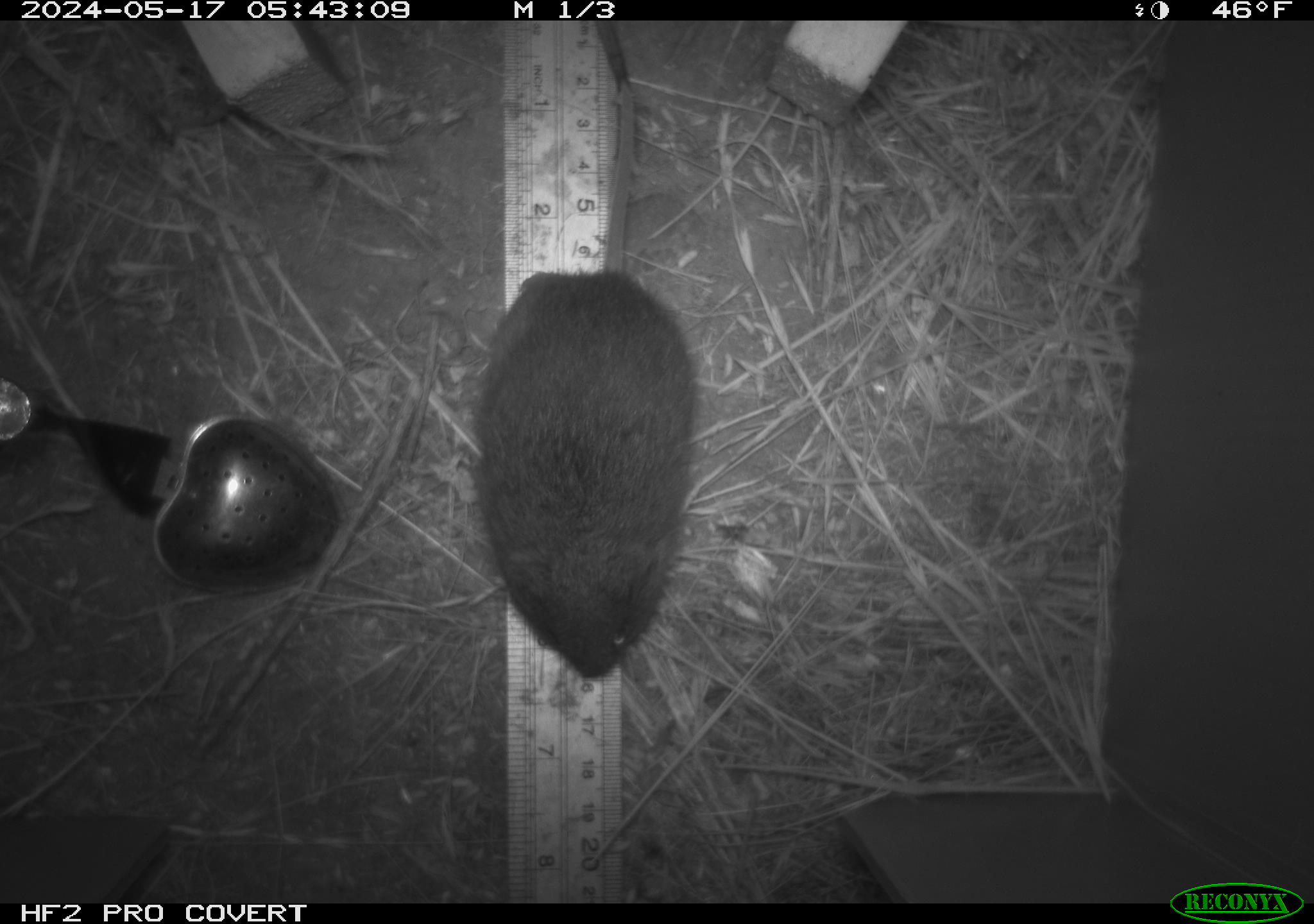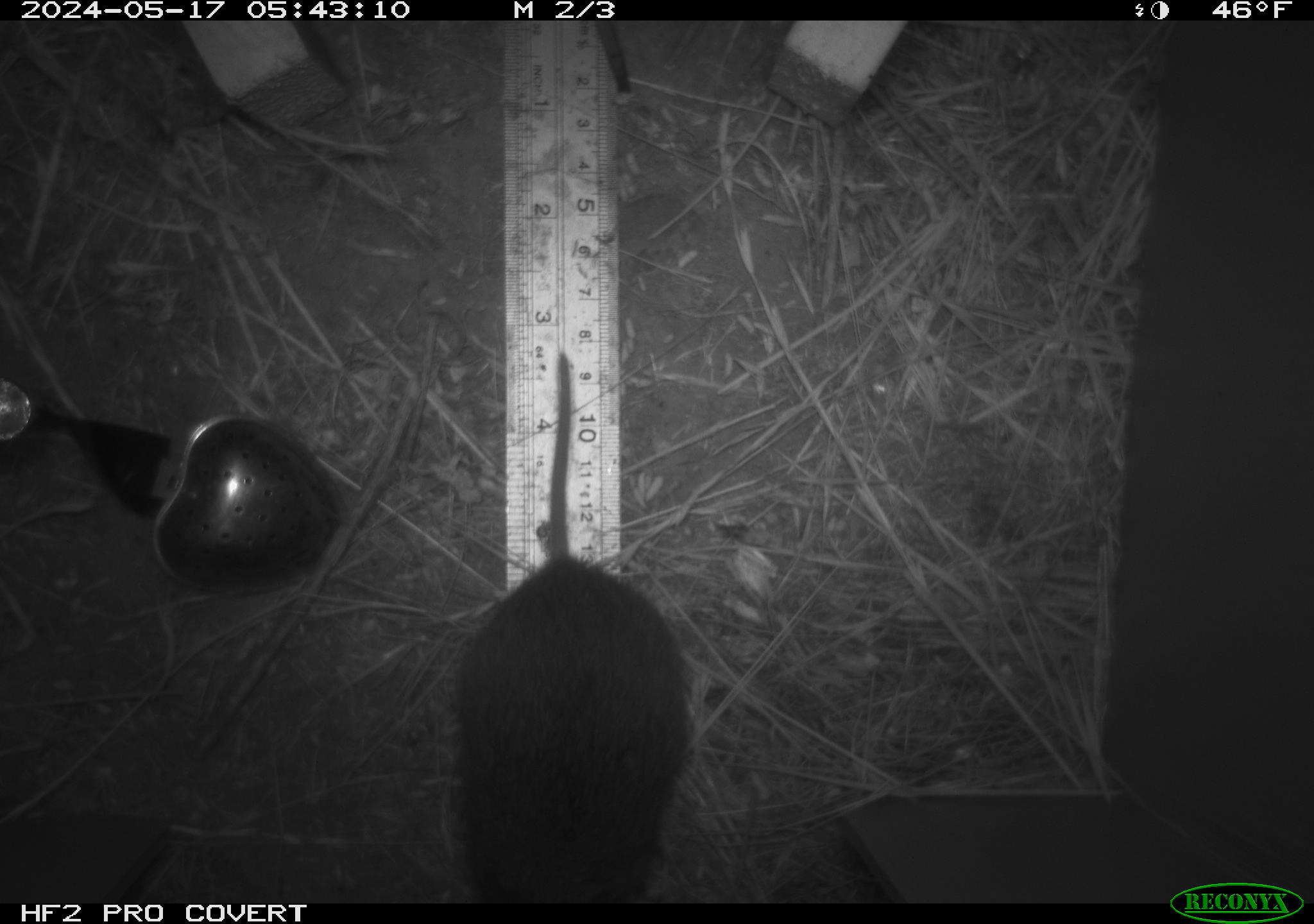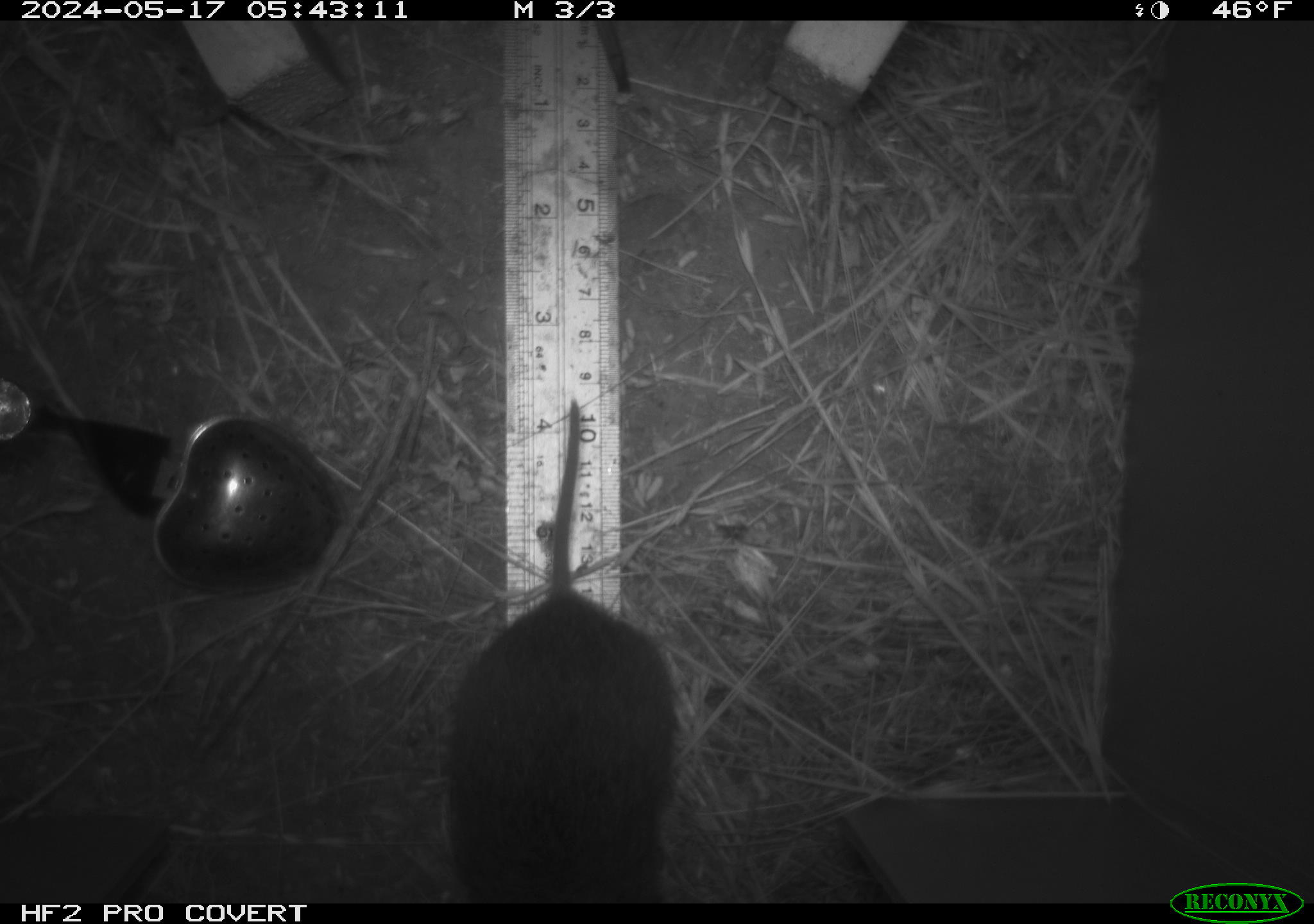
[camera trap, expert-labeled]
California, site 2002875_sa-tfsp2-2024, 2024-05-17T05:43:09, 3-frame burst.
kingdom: Animalia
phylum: Chordata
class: Mammalia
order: Rodentia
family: Cricetidae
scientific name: Arvicolinae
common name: voles, lemmings, and muskrats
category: arvicolinae subfamily